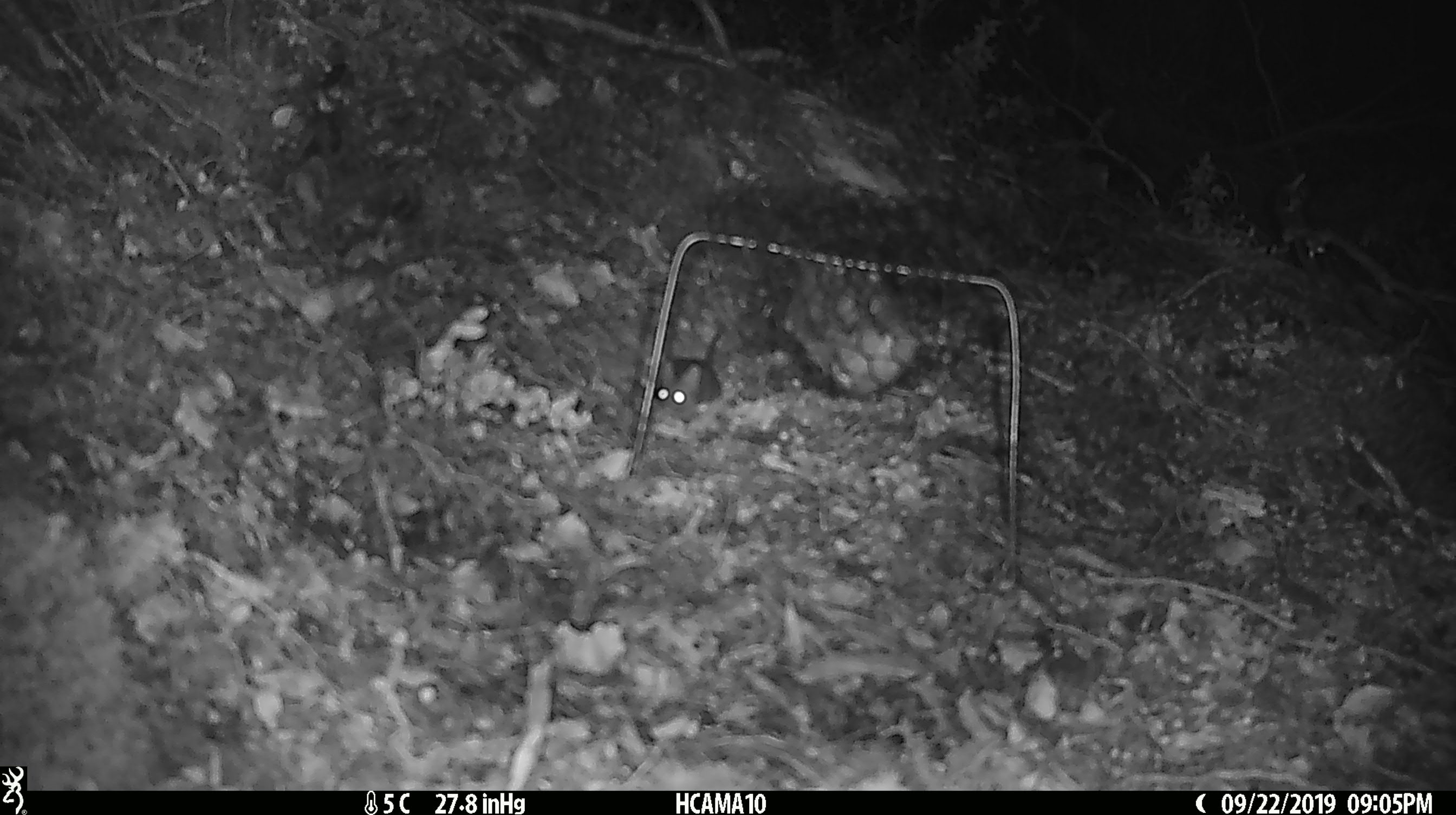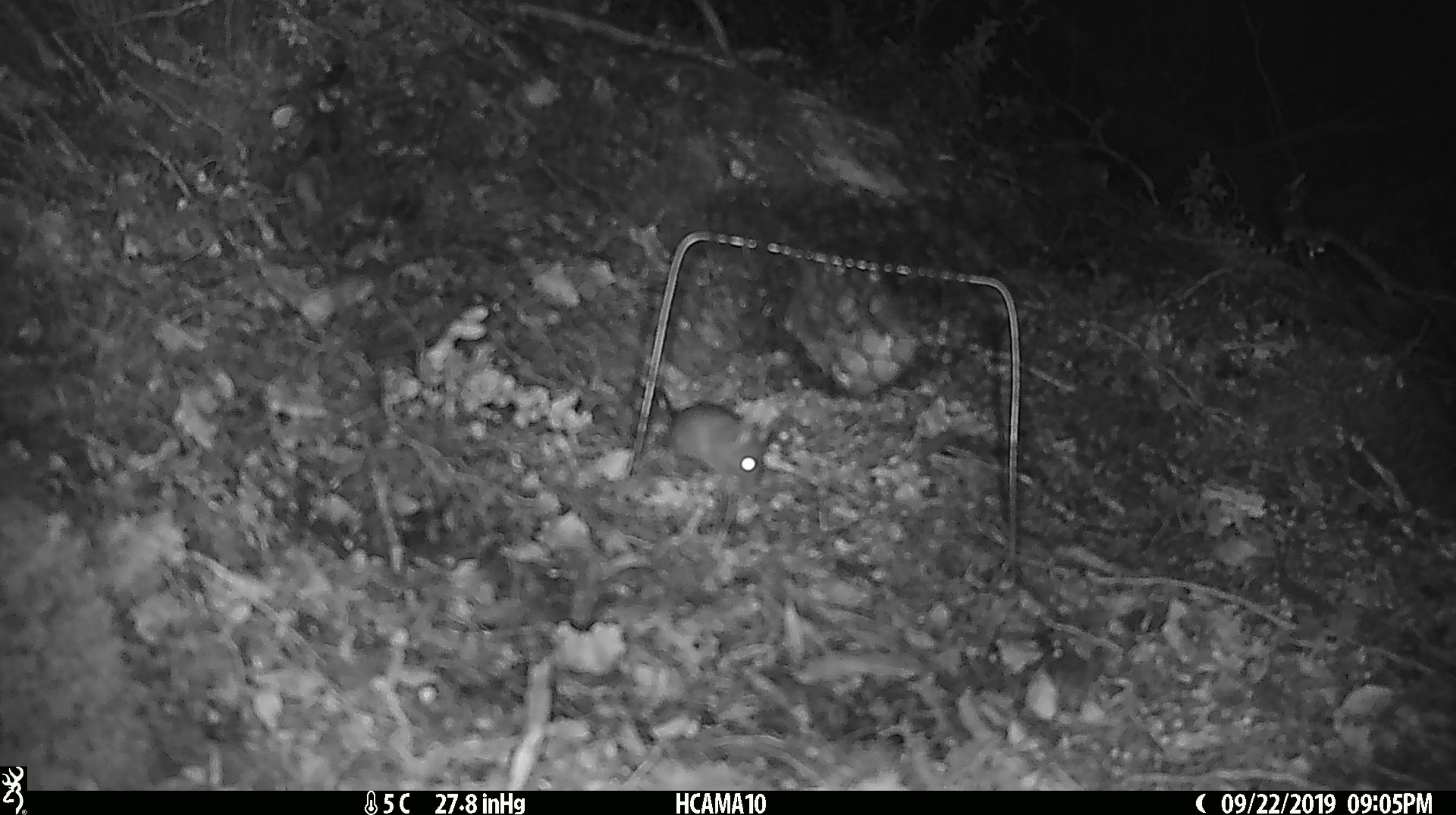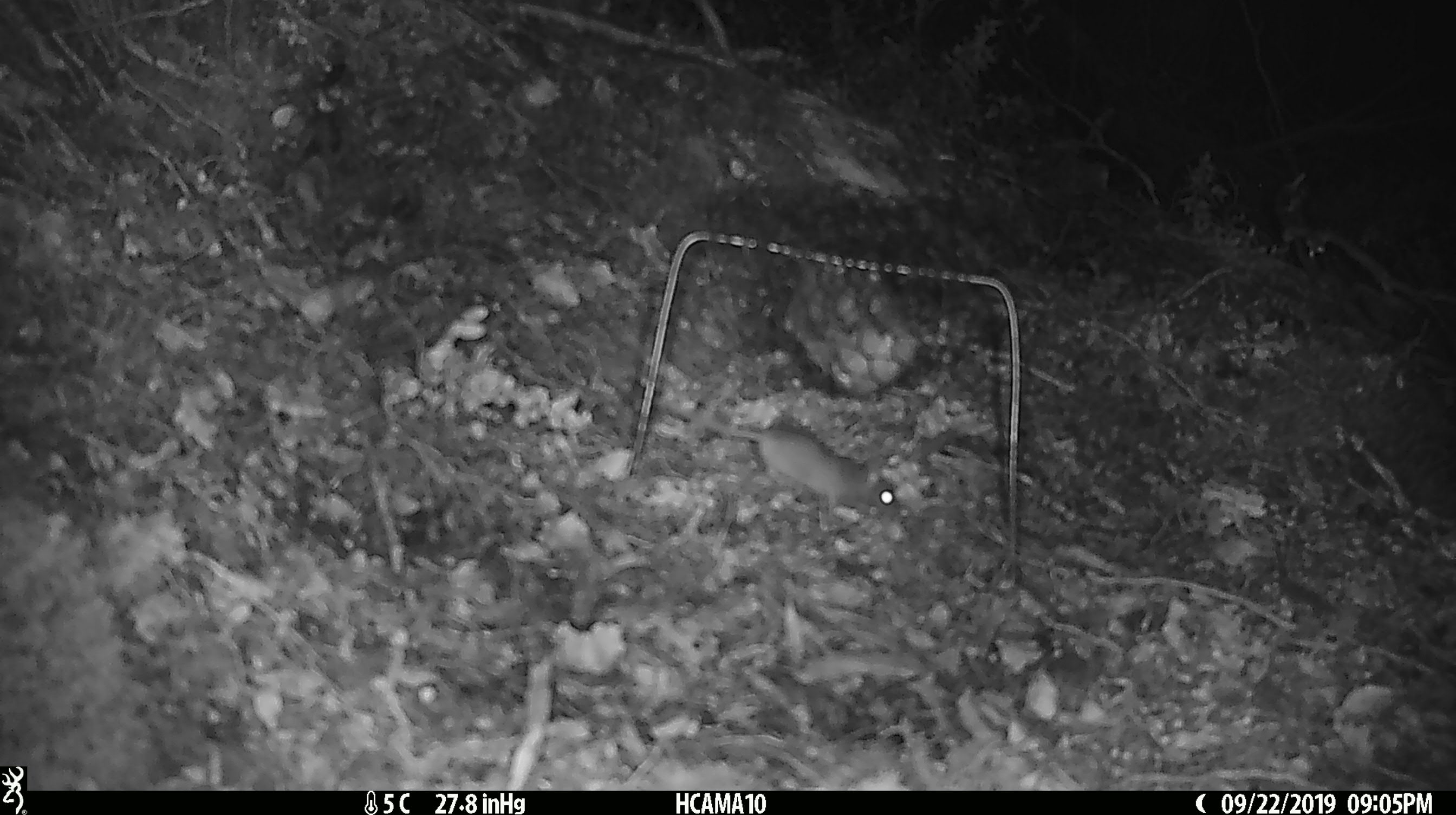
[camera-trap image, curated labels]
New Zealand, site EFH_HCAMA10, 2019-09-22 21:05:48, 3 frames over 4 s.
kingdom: Animalia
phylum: Chordata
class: Mammalia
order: Rodentia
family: Muridae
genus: Mus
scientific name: Mus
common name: mouse